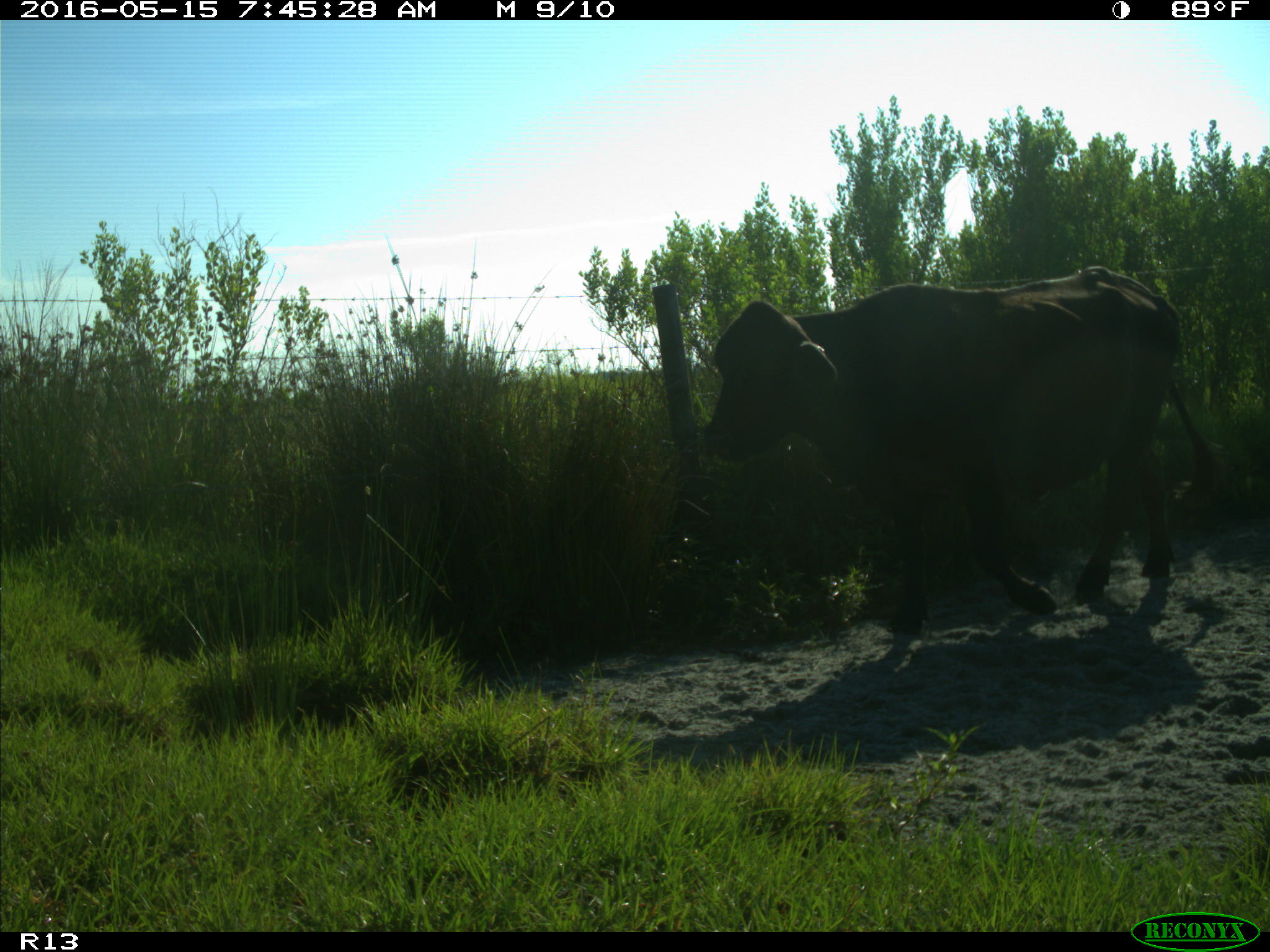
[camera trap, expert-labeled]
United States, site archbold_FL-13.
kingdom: Animalia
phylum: Chordata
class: Mammalia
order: Artiodactyla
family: Bovidae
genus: Bos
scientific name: Bos taurus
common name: domestic cow